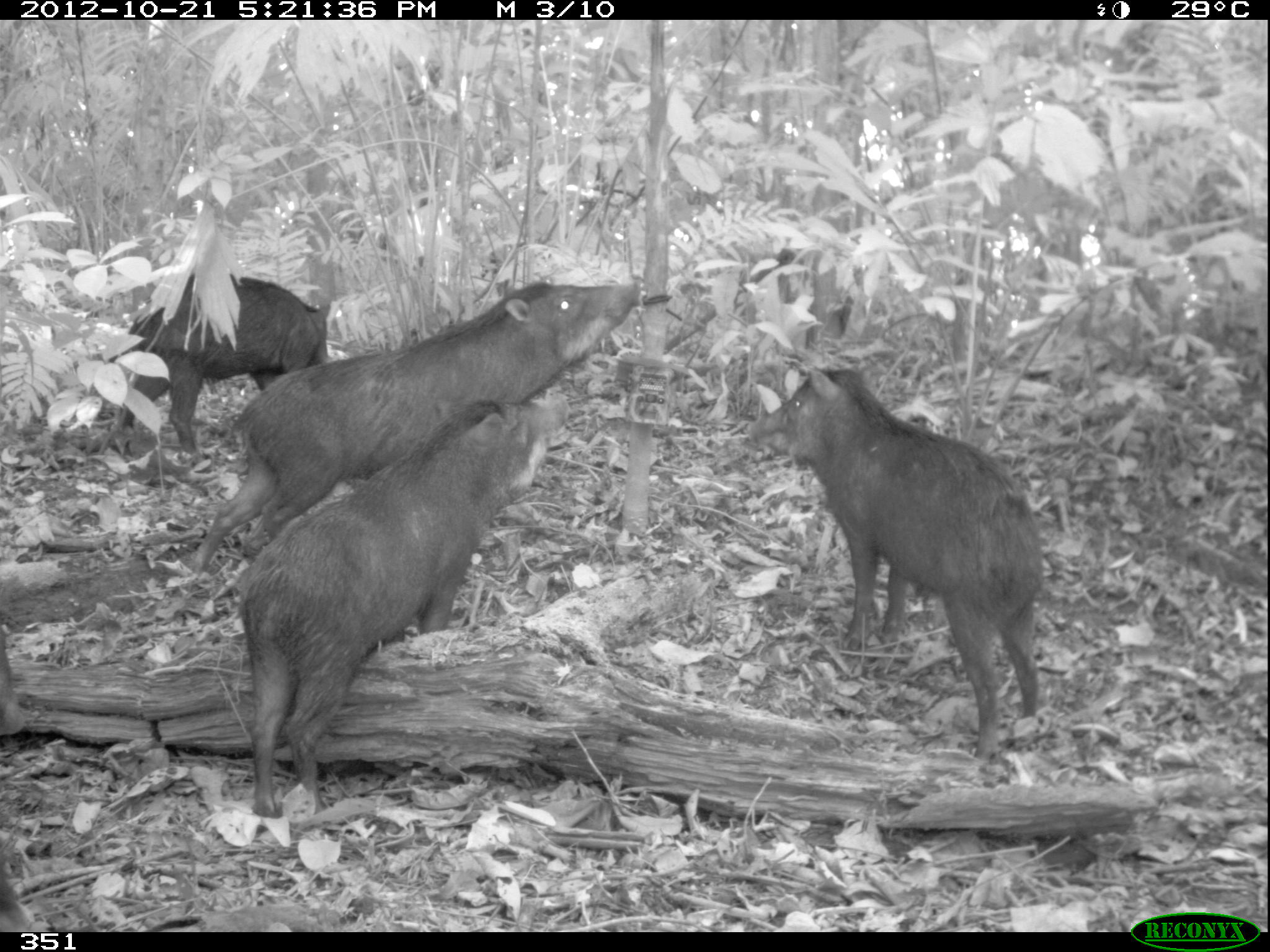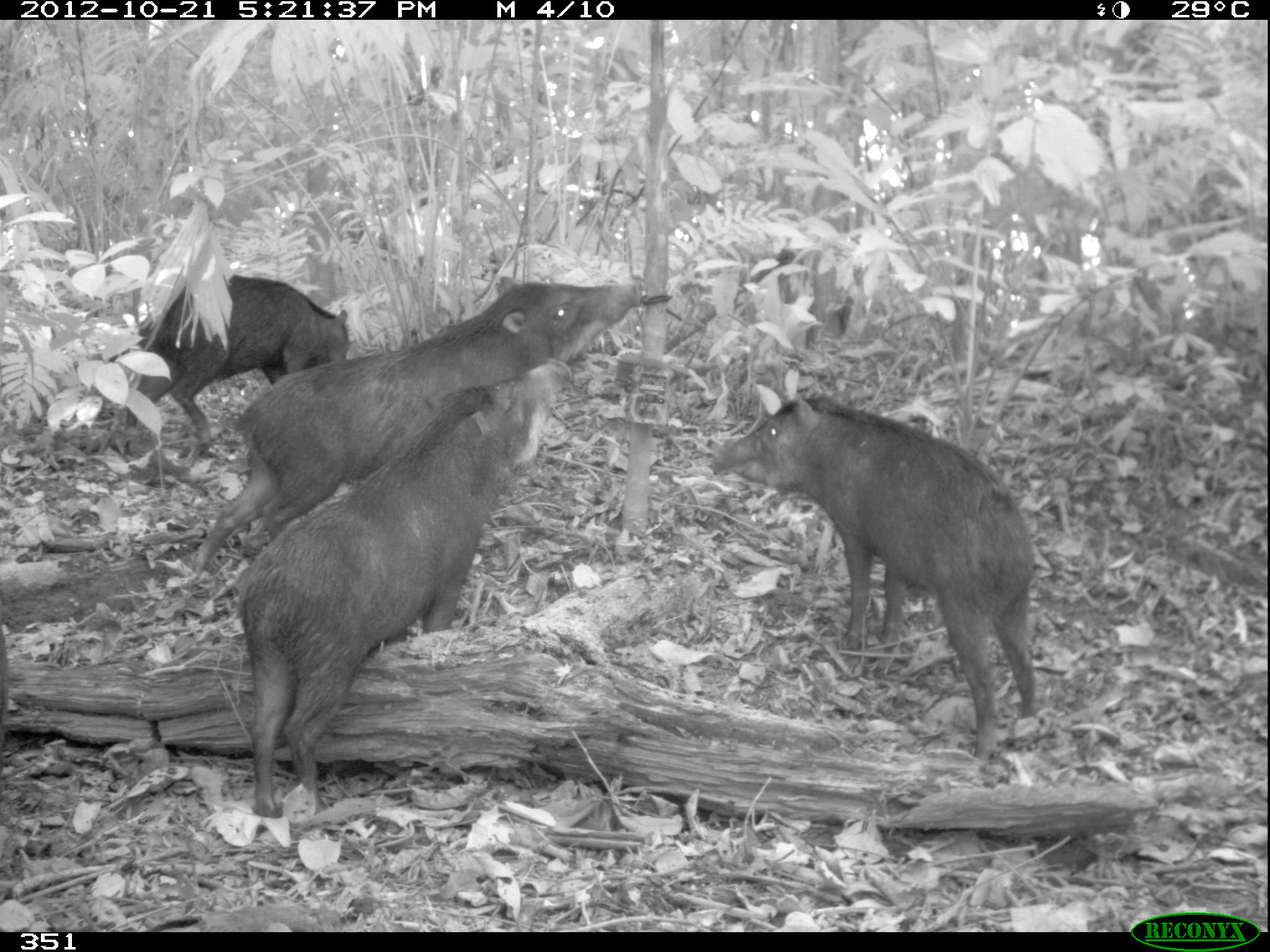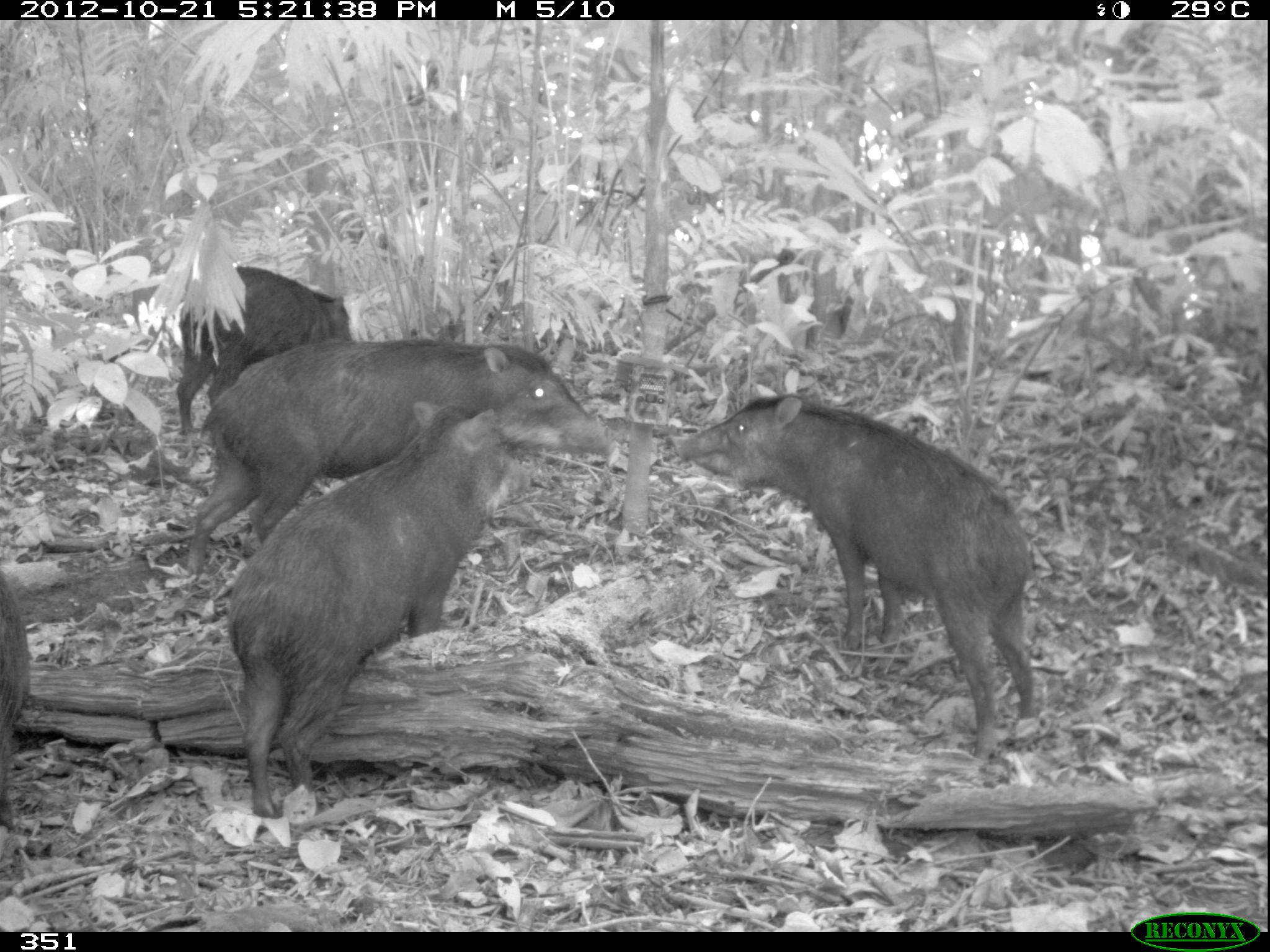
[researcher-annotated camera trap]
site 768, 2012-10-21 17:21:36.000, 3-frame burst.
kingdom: Animalia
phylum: Chordata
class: Mammalia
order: Artiodactyla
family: Tayassuidae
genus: Tayassu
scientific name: Tayassu pecari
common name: white-lipped peccary